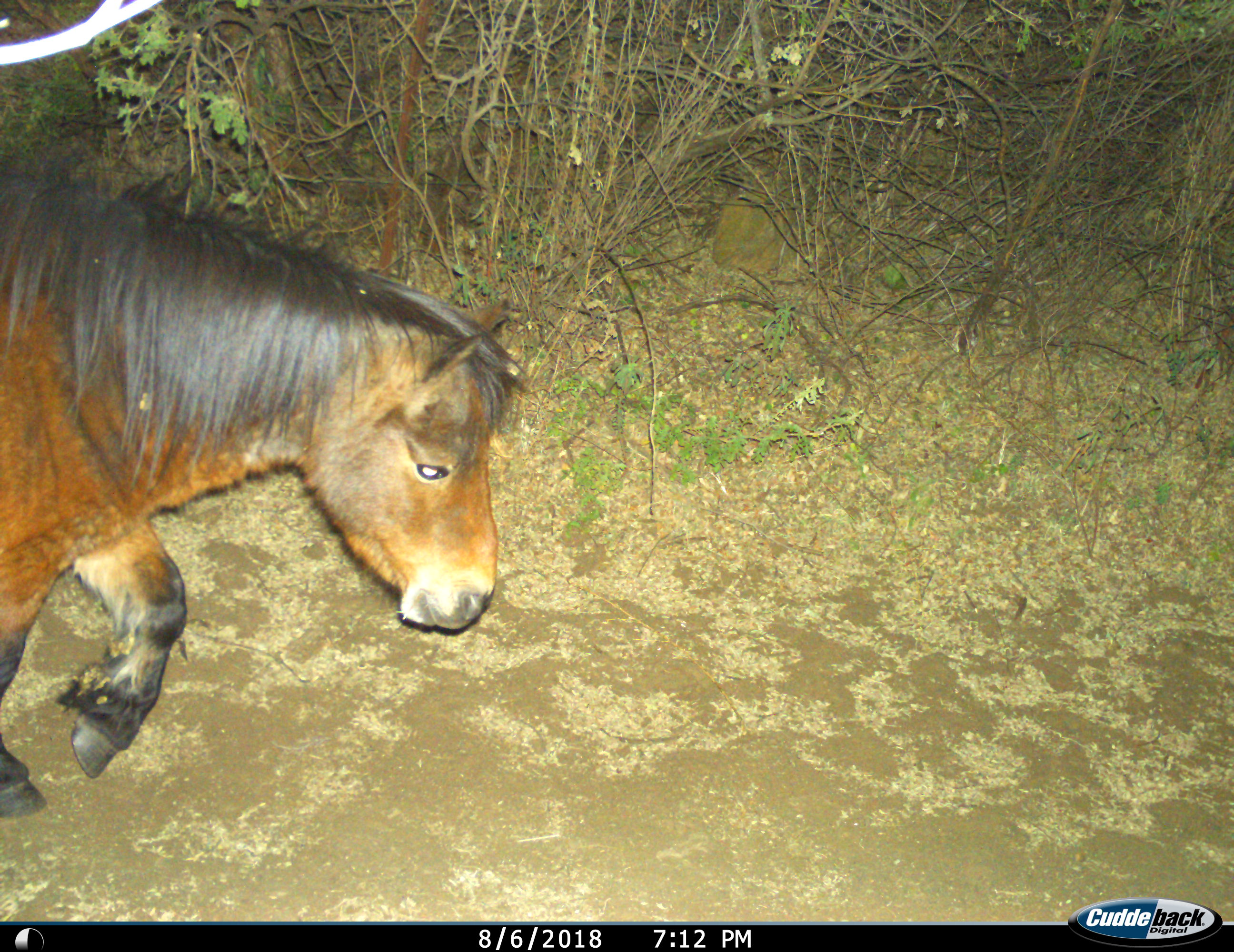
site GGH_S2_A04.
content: unidentified animal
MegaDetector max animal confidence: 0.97